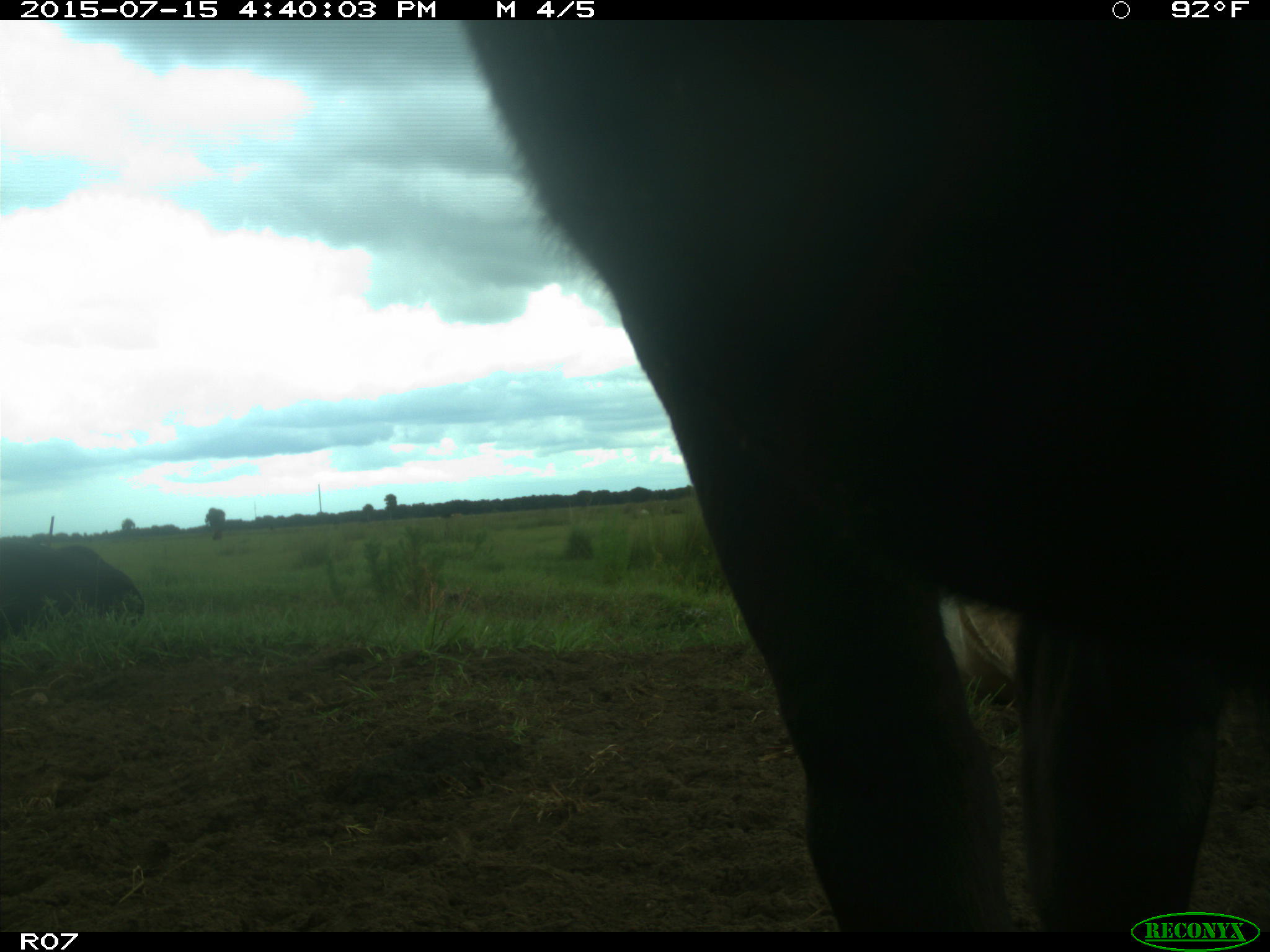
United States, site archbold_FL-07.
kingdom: Animalia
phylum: Chordata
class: Mammalia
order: Artiodactyla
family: Bovidae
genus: Bos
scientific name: Bos taurus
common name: domestic cow